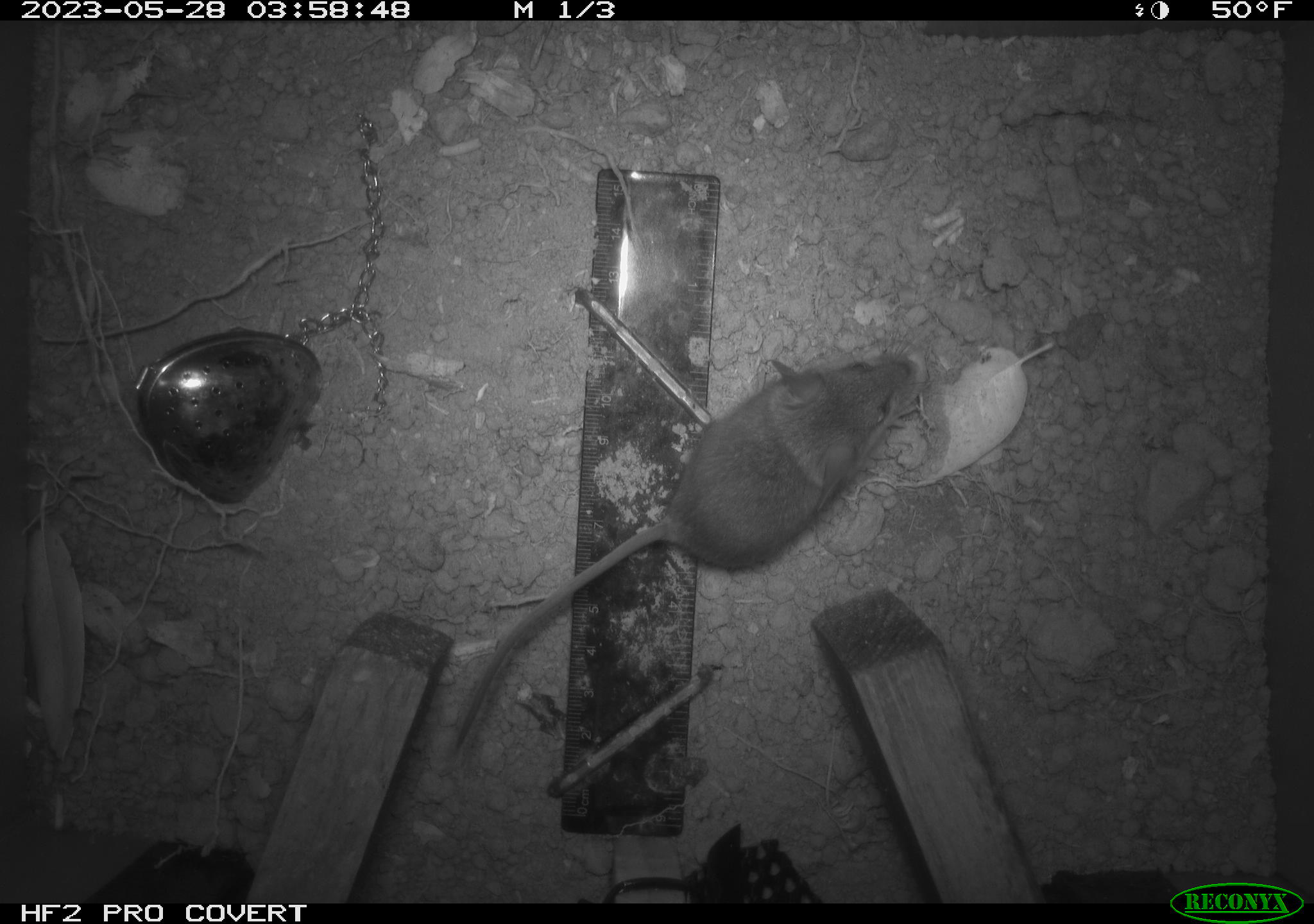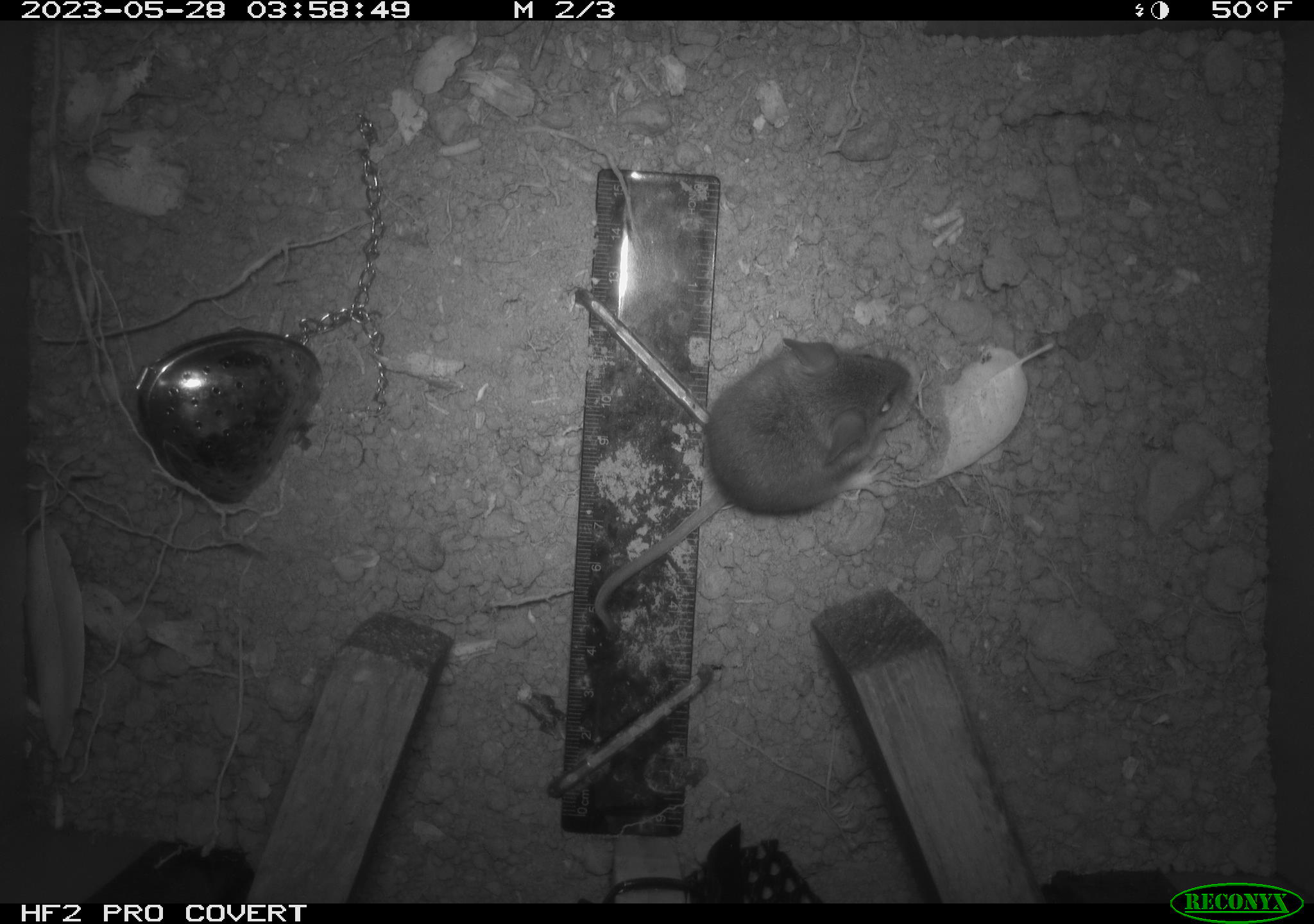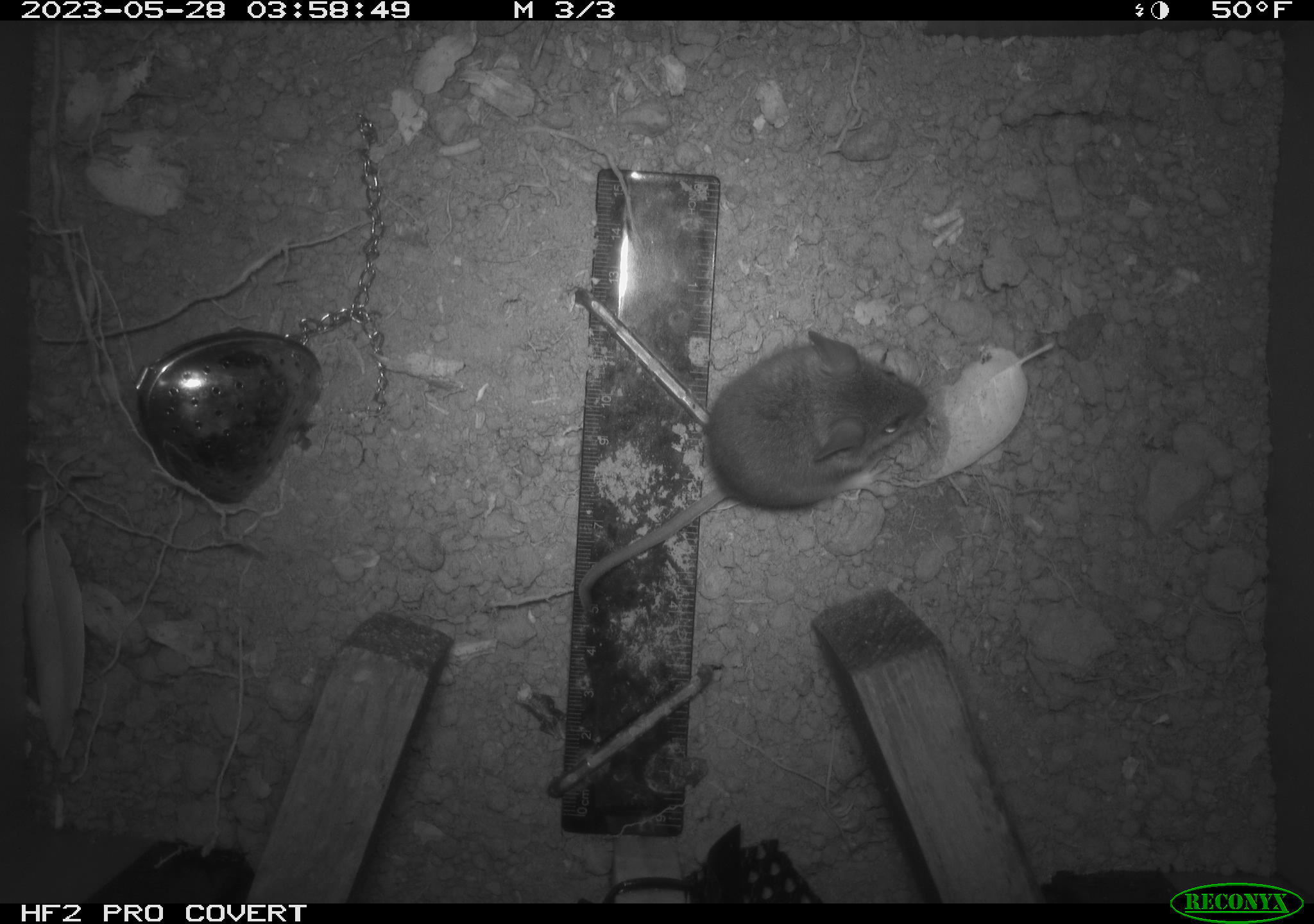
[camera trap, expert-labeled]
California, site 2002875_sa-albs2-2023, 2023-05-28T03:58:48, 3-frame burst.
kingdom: Animalia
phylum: Chordata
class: Mammalia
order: Rodentia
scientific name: Rodentia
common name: mouse species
Mouse species (Rodentia).